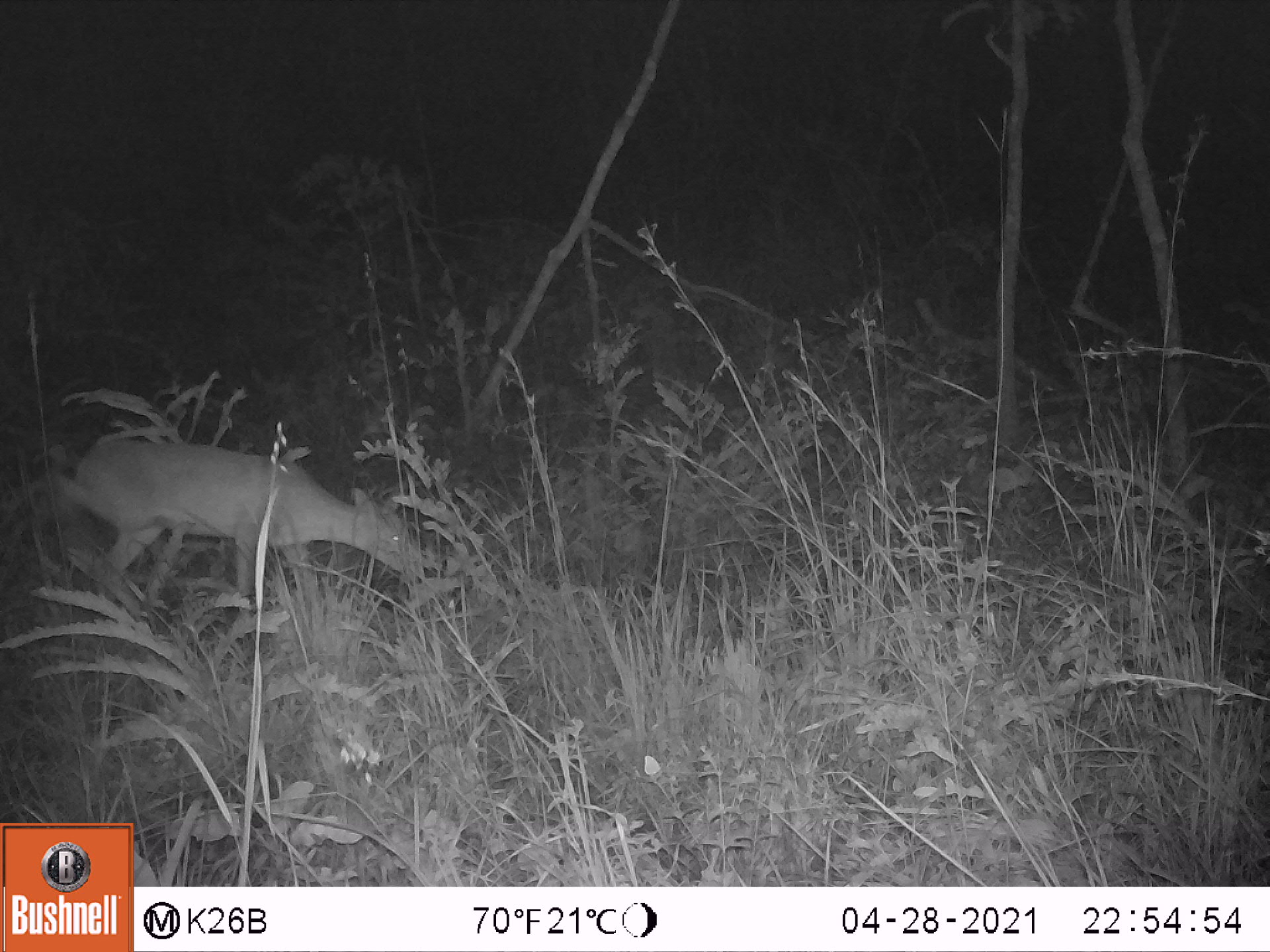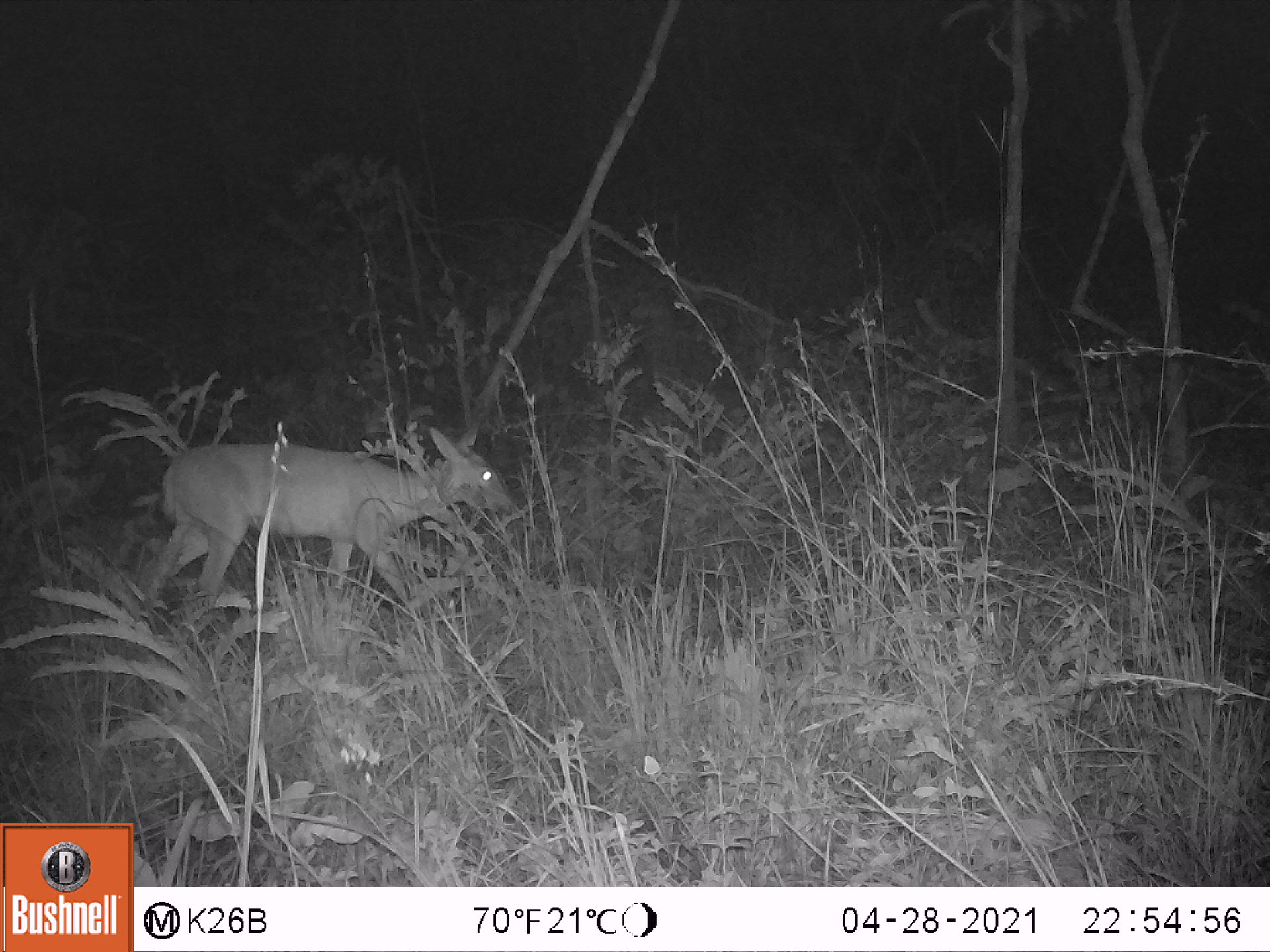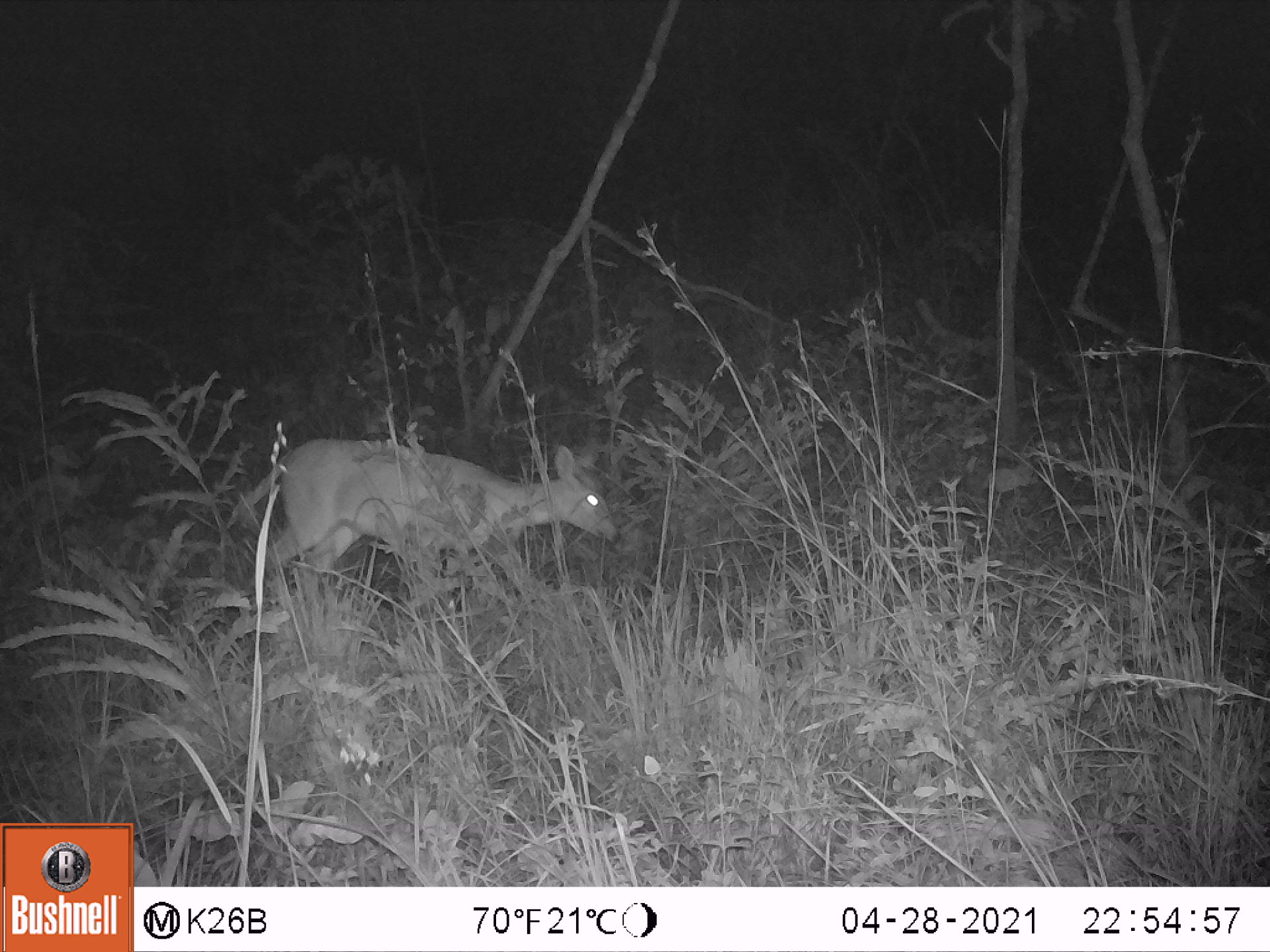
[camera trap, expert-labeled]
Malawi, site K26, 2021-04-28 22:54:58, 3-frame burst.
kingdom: Animalia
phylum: Chordata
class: Mammalia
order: Artiodactyla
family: Bovidae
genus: Sylvicapra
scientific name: Sylvicapra grimmia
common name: common duiker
Common duiker (Sylvicapra grimmia), count 1.